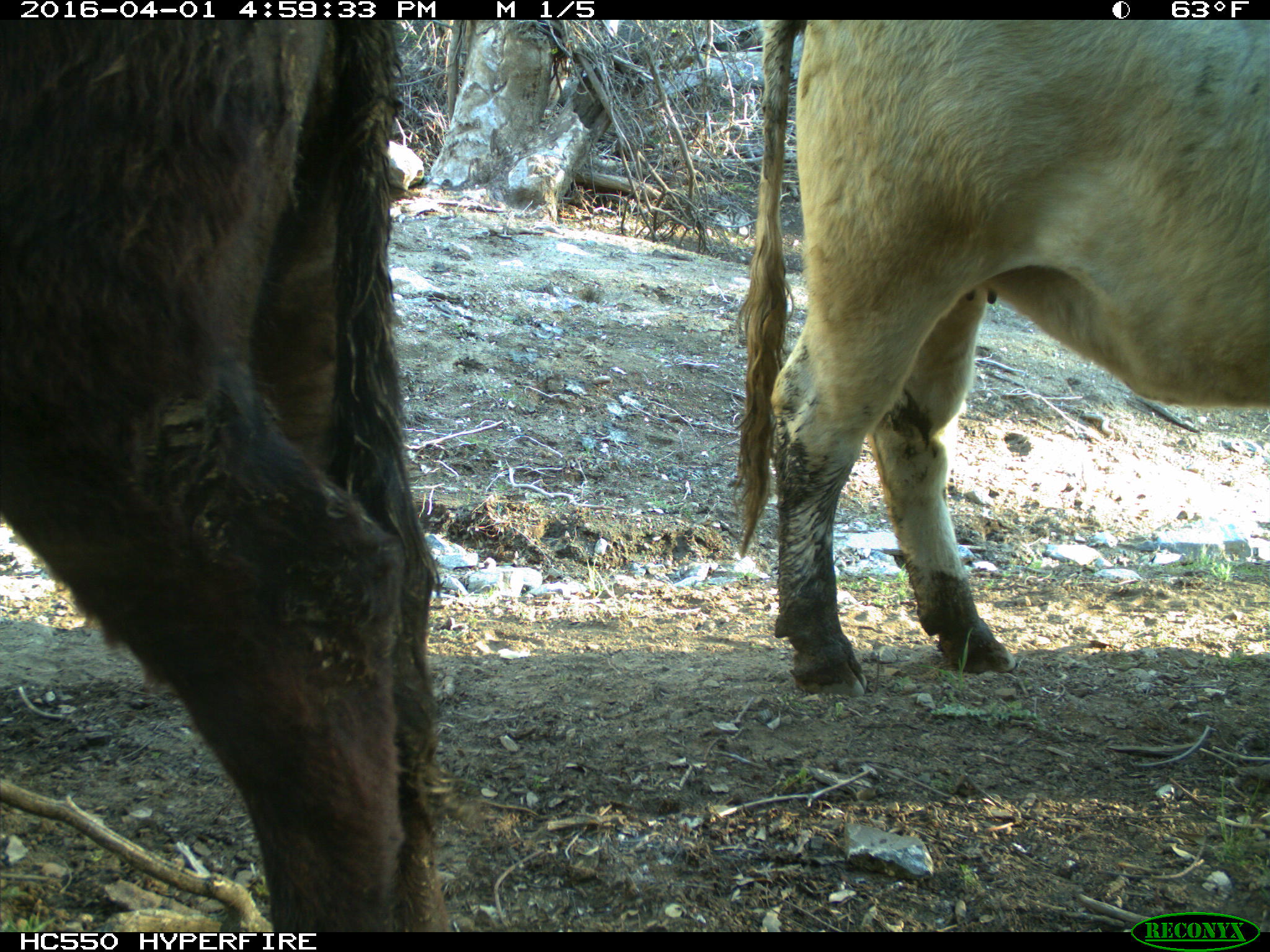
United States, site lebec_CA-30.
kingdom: Animalia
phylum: Chordata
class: Mammalia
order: Artiodactyla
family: Bovidae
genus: Bos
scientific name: Bos taurus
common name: domestic cow